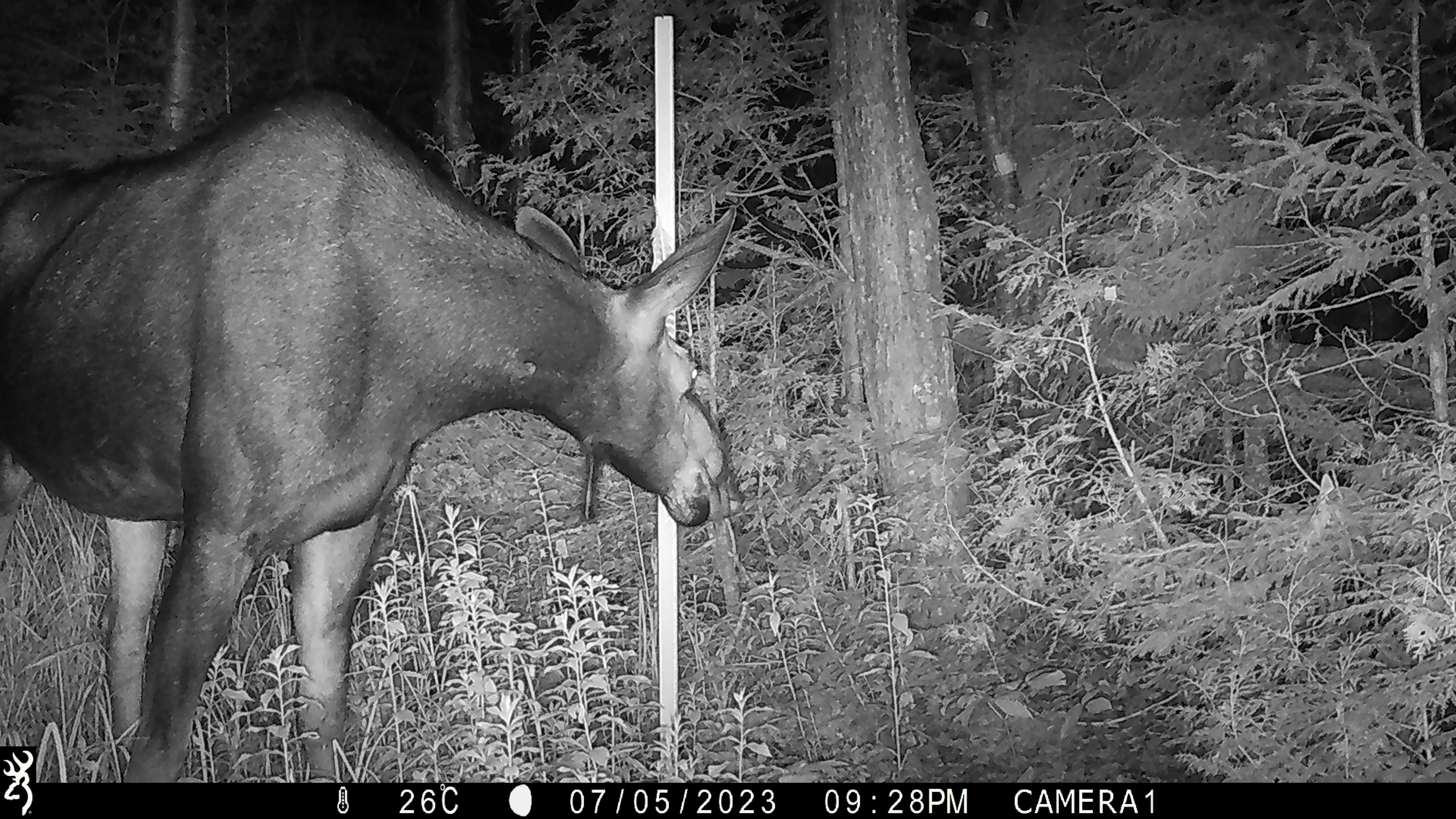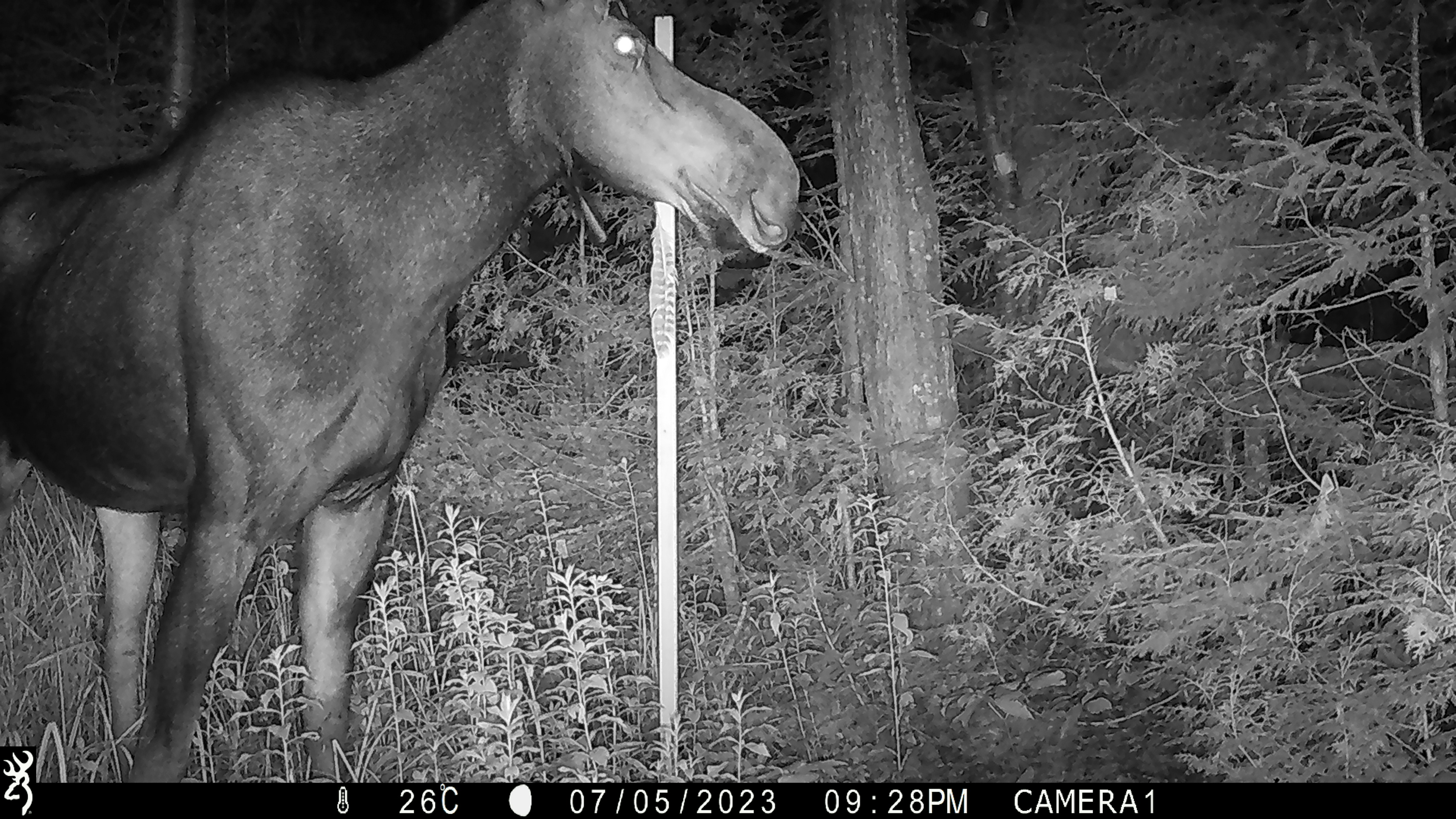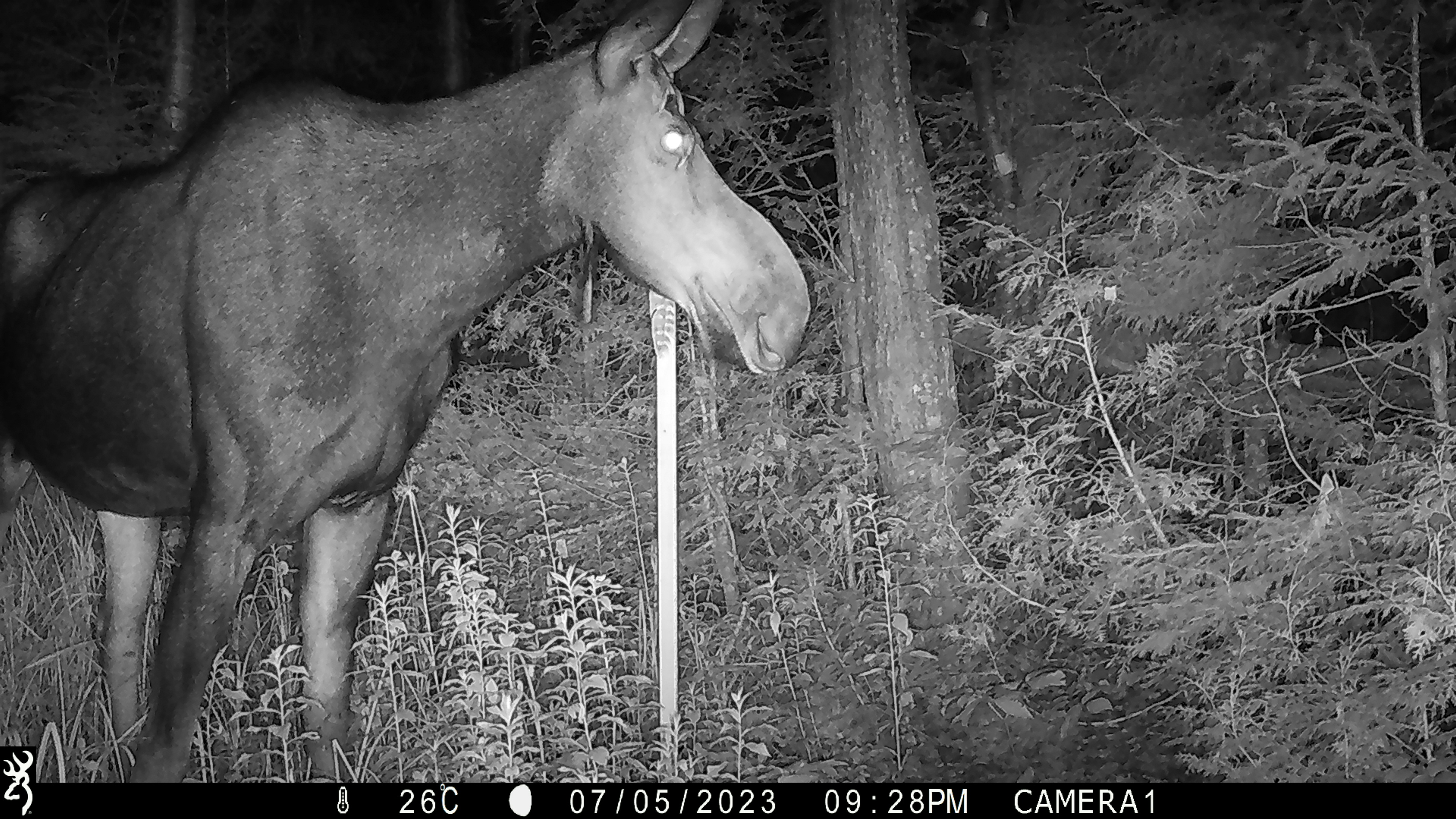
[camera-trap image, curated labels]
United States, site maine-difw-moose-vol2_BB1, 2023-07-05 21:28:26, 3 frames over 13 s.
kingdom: Animalia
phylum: Chordata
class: Mammalia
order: Artiodactyla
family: Cervidae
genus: Alces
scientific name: Alces alces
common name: moose